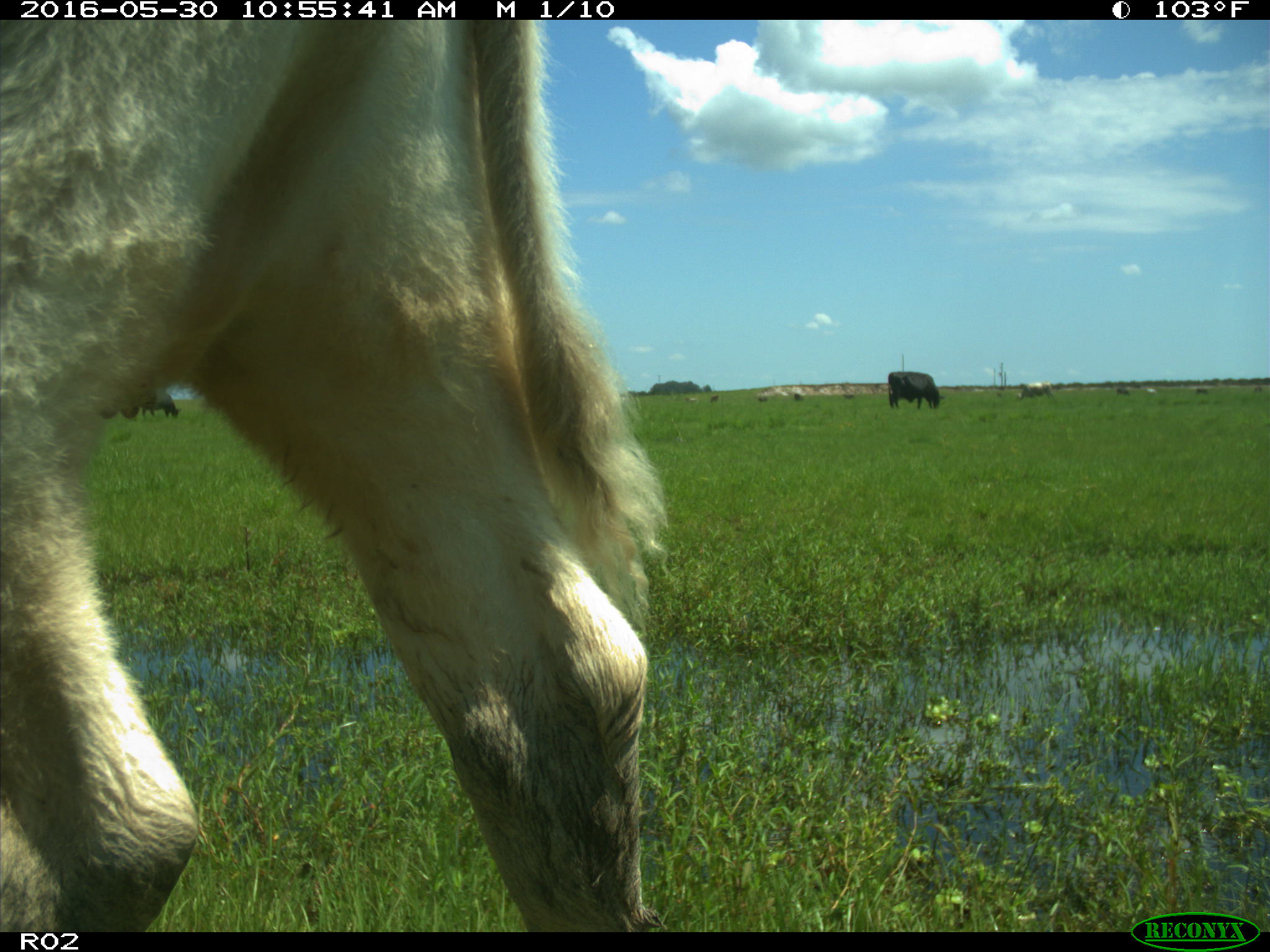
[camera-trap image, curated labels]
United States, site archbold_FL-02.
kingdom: Animalia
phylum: Chordata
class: Mammalia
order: Artiodactyla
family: Bovidae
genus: Bos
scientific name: Bos taurus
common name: domestic cow